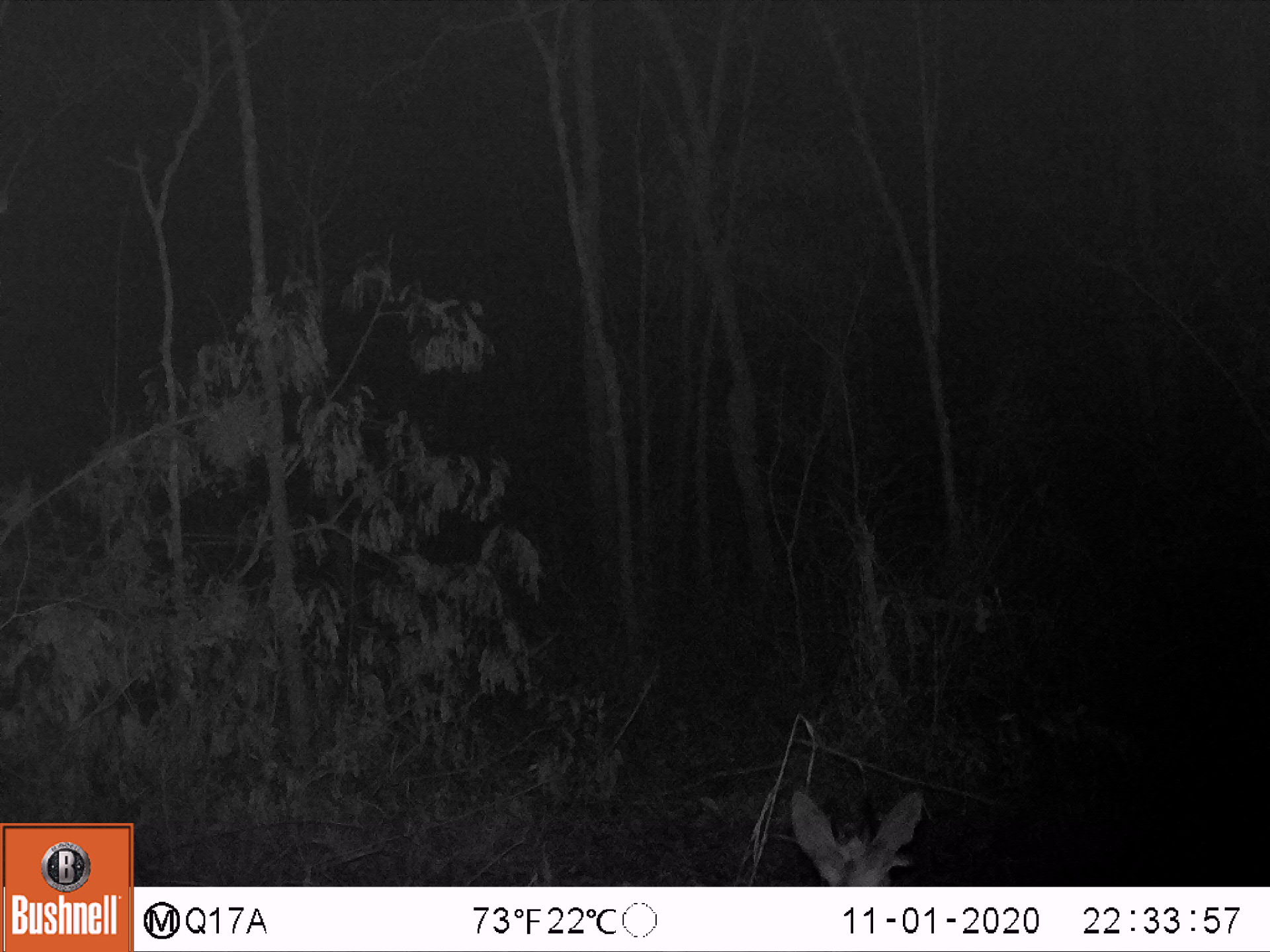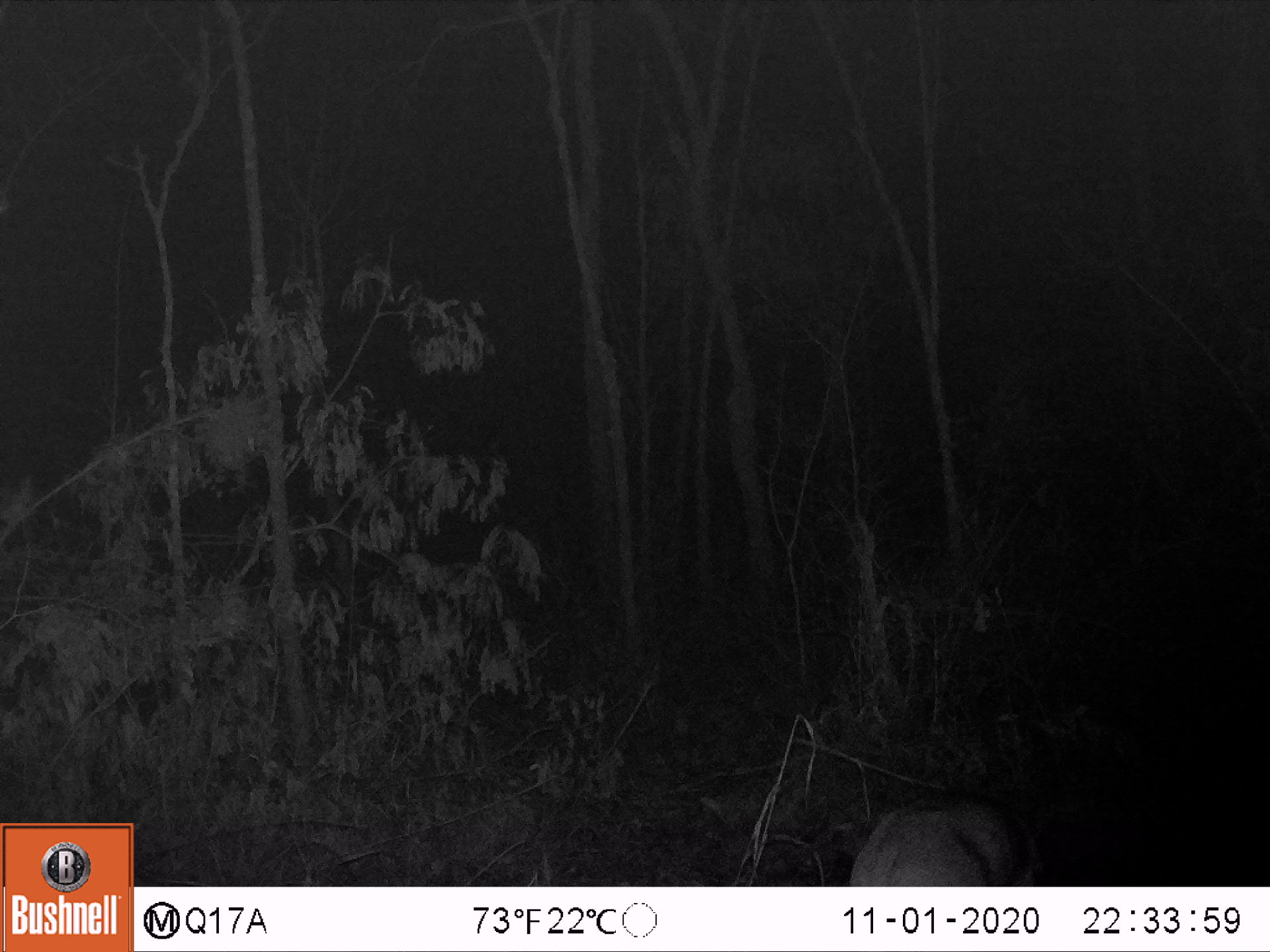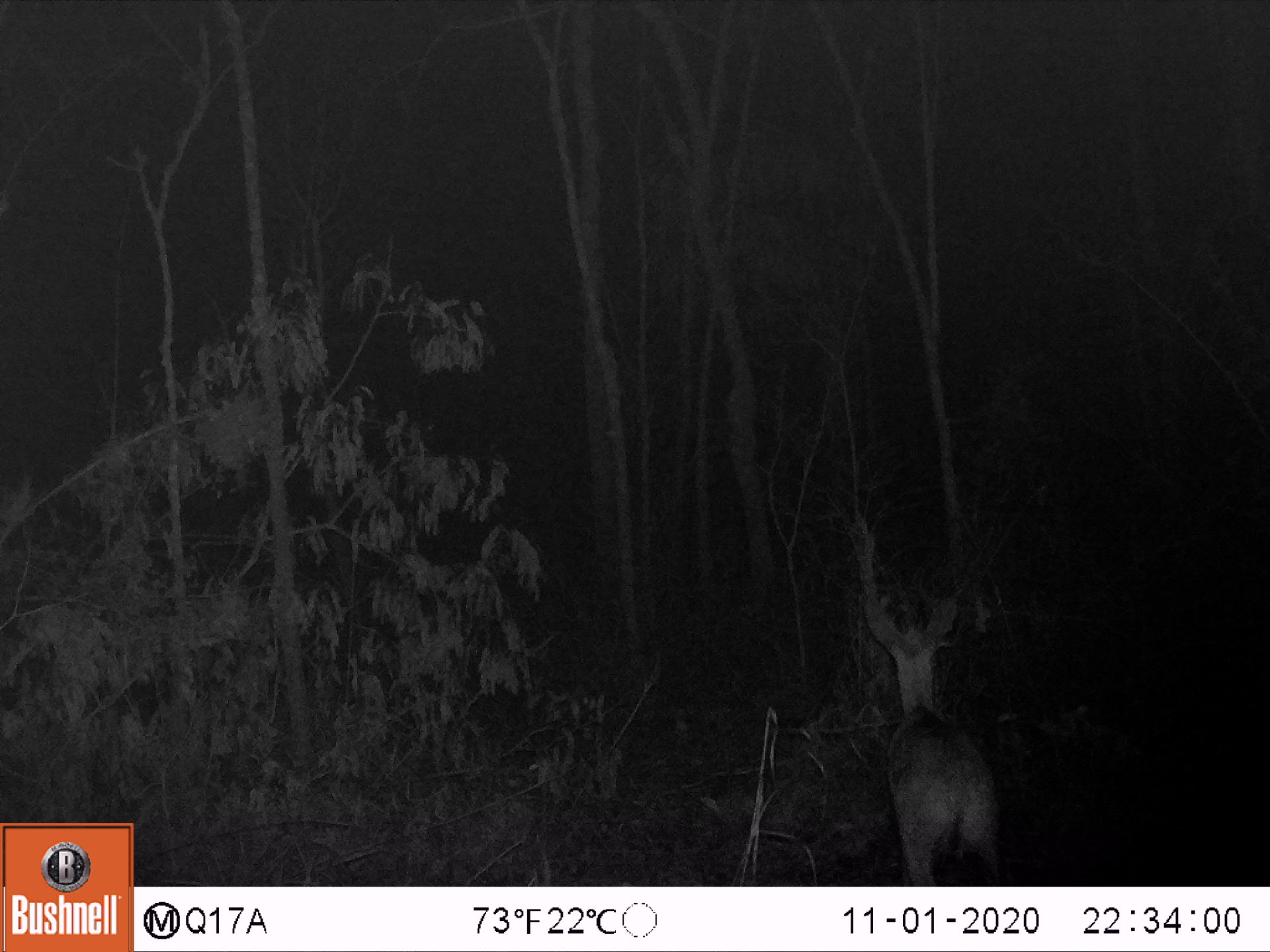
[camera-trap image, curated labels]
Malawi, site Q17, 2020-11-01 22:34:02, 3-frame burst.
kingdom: Animalia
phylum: Chordata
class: Mammalia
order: Artiodactyla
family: Bovidae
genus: Sylvicapra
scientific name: Sylvicapra grimmia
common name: common duiker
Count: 1.